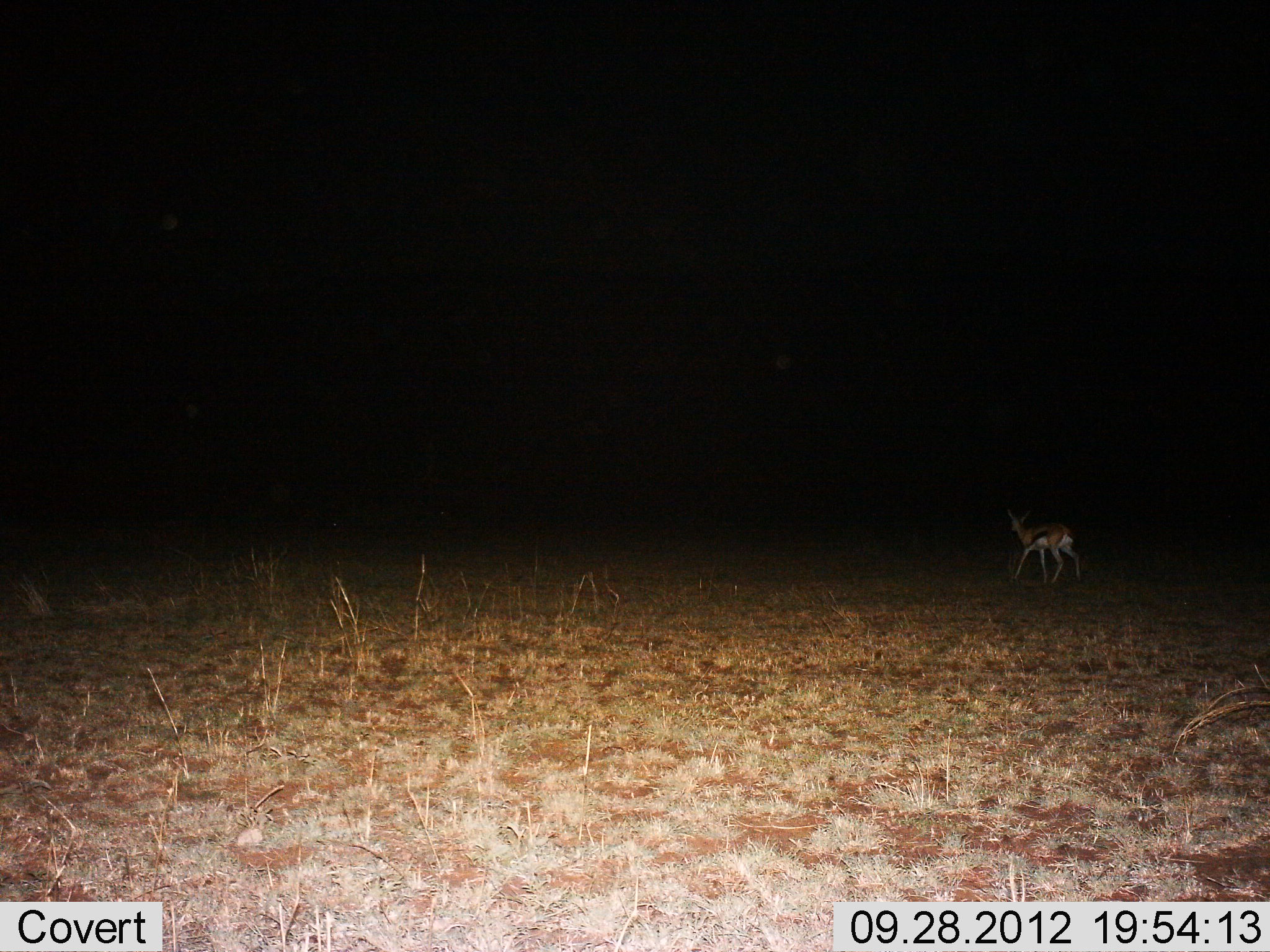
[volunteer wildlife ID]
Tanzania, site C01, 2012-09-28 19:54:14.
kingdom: Animalia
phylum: Chordata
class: Mammalia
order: Artiodactyla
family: Bovidae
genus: Eudorcas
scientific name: Eudorcas thomsonii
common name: thomson's gazelle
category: gazellethomsons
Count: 1.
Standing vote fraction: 10%.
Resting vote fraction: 0%.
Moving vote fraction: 90%.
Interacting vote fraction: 0%.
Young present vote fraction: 0%.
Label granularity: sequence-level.